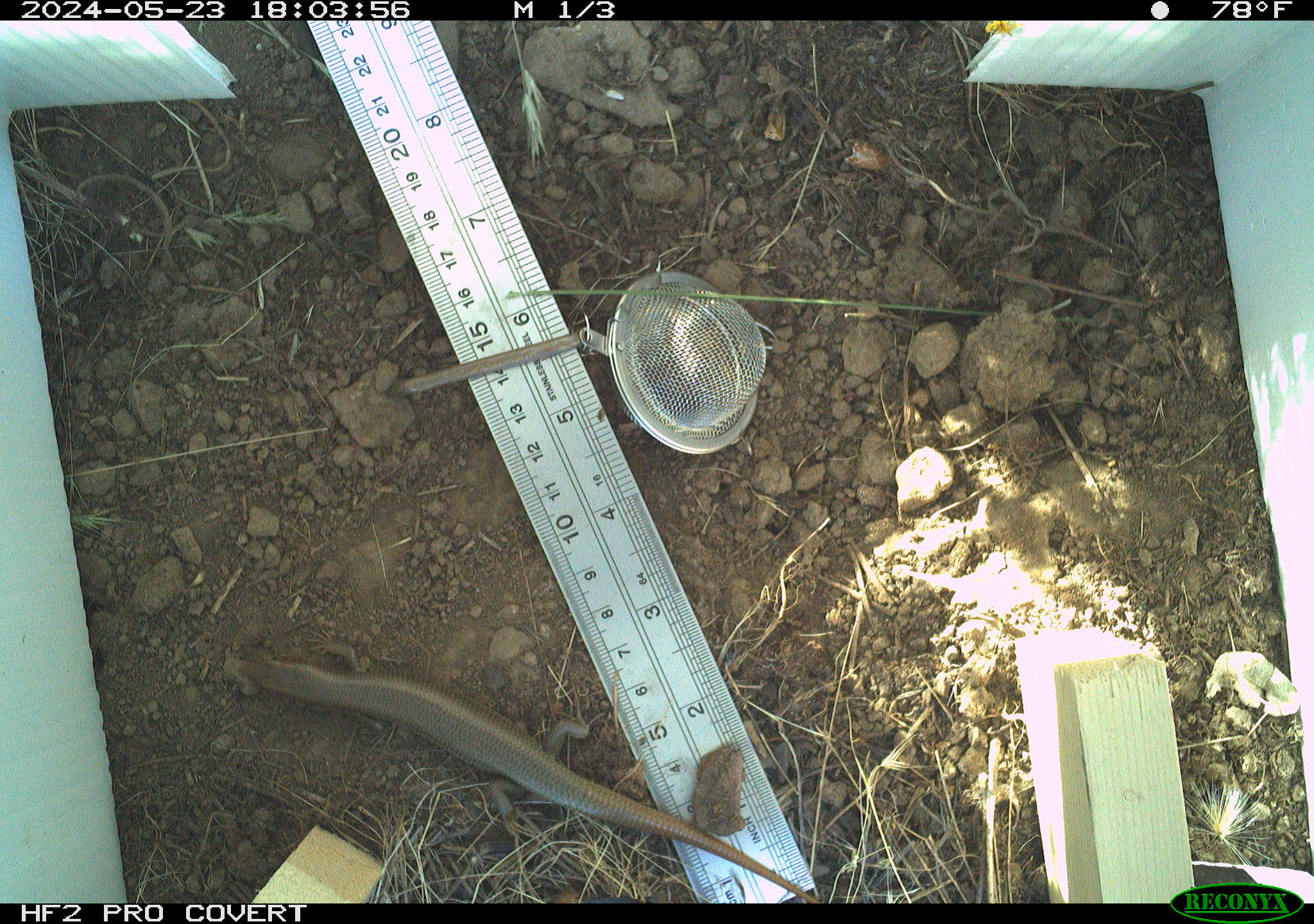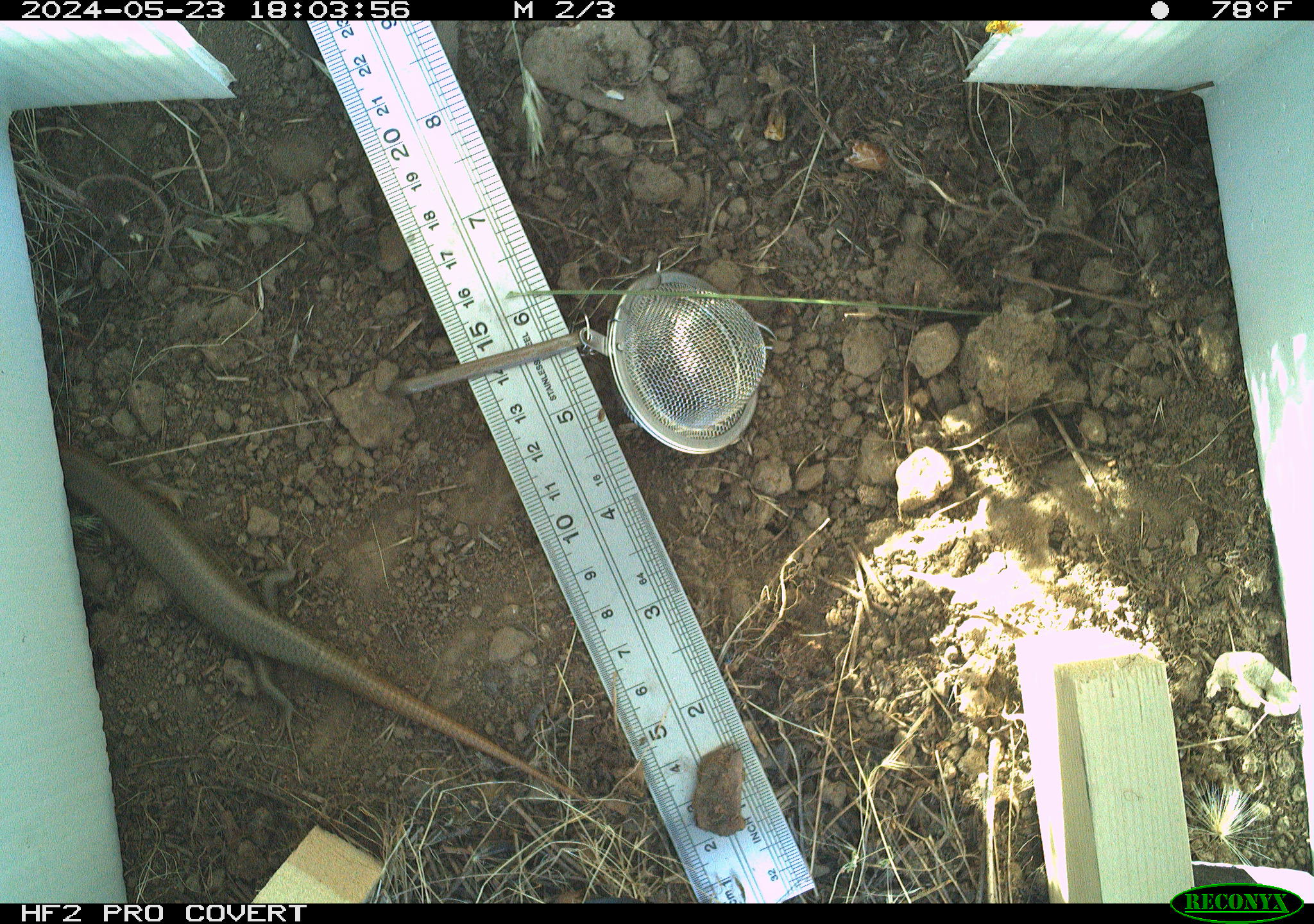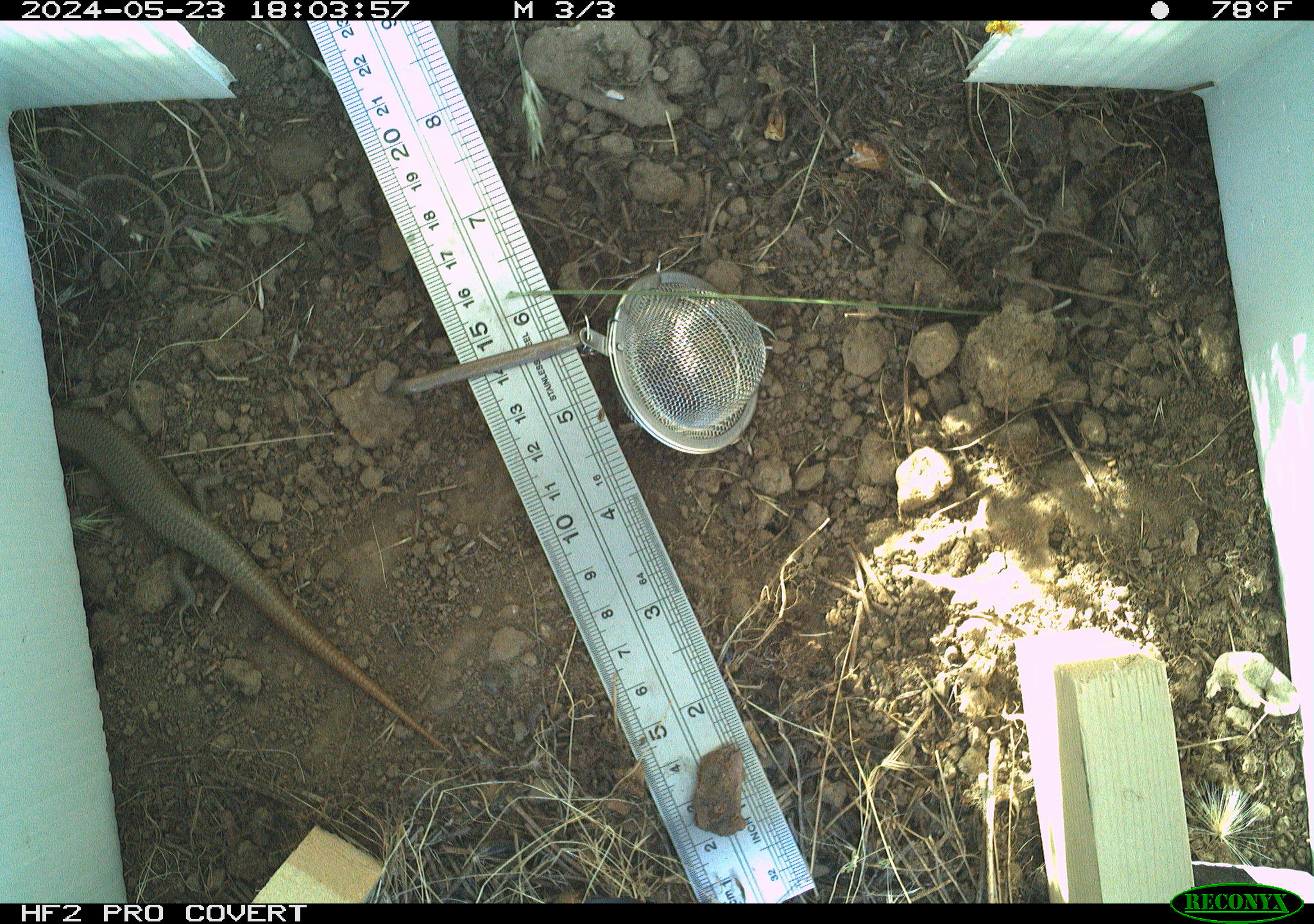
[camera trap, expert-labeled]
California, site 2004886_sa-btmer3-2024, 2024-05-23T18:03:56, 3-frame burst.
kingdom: Animalia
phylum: Chordata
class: Reptilia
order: Squamata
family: Scincidae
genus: Plestiodon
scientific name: Plestiodon gilberti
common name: gilbert's skink